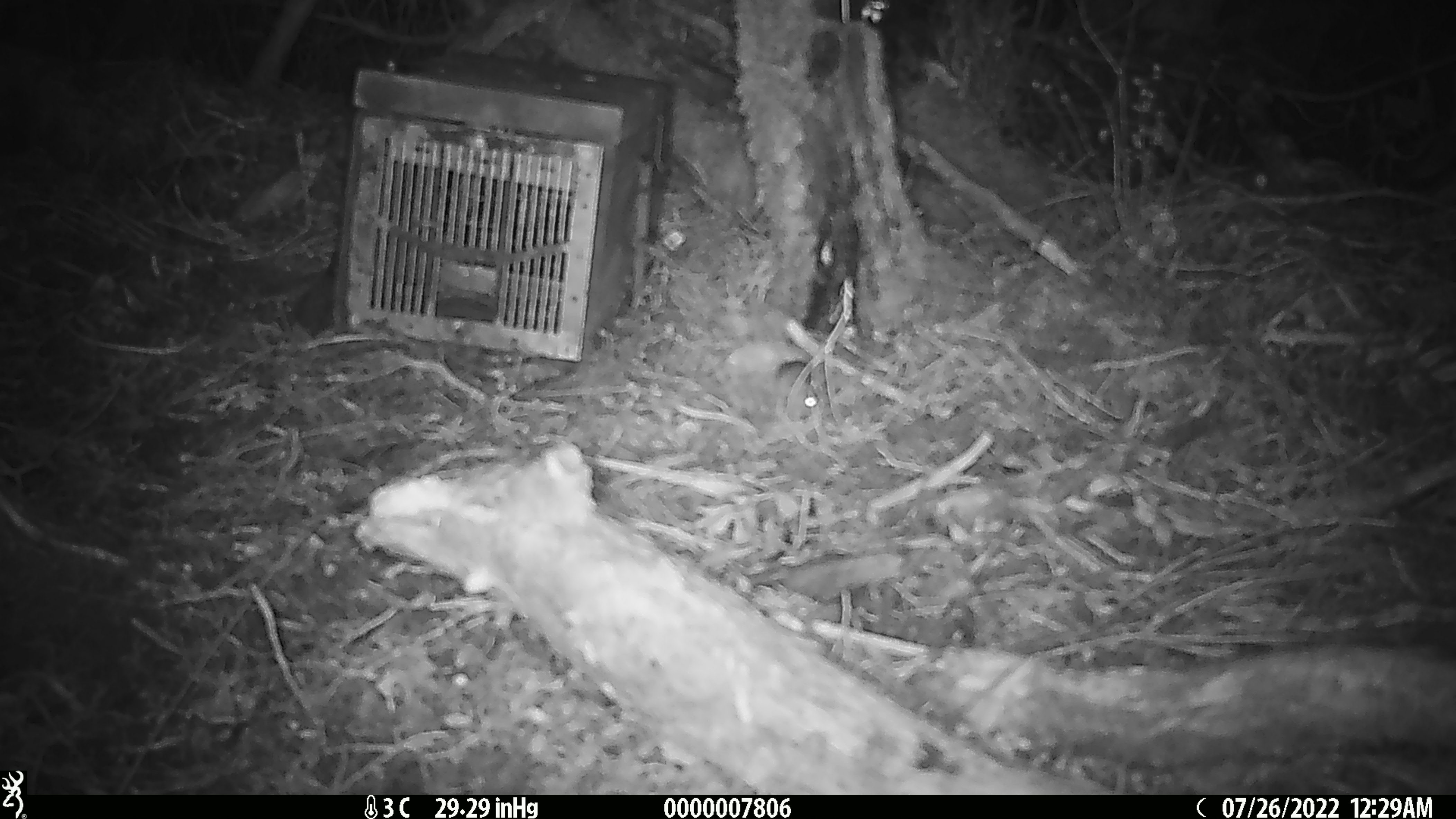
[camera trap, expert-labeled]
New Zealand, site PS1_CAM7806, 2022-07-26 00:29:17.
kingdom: Animalia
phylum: Chordata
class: Mammalia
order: Rodentia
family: Muridae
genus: Mus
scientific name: Mus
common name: mouse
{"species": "mouse (Mus)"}